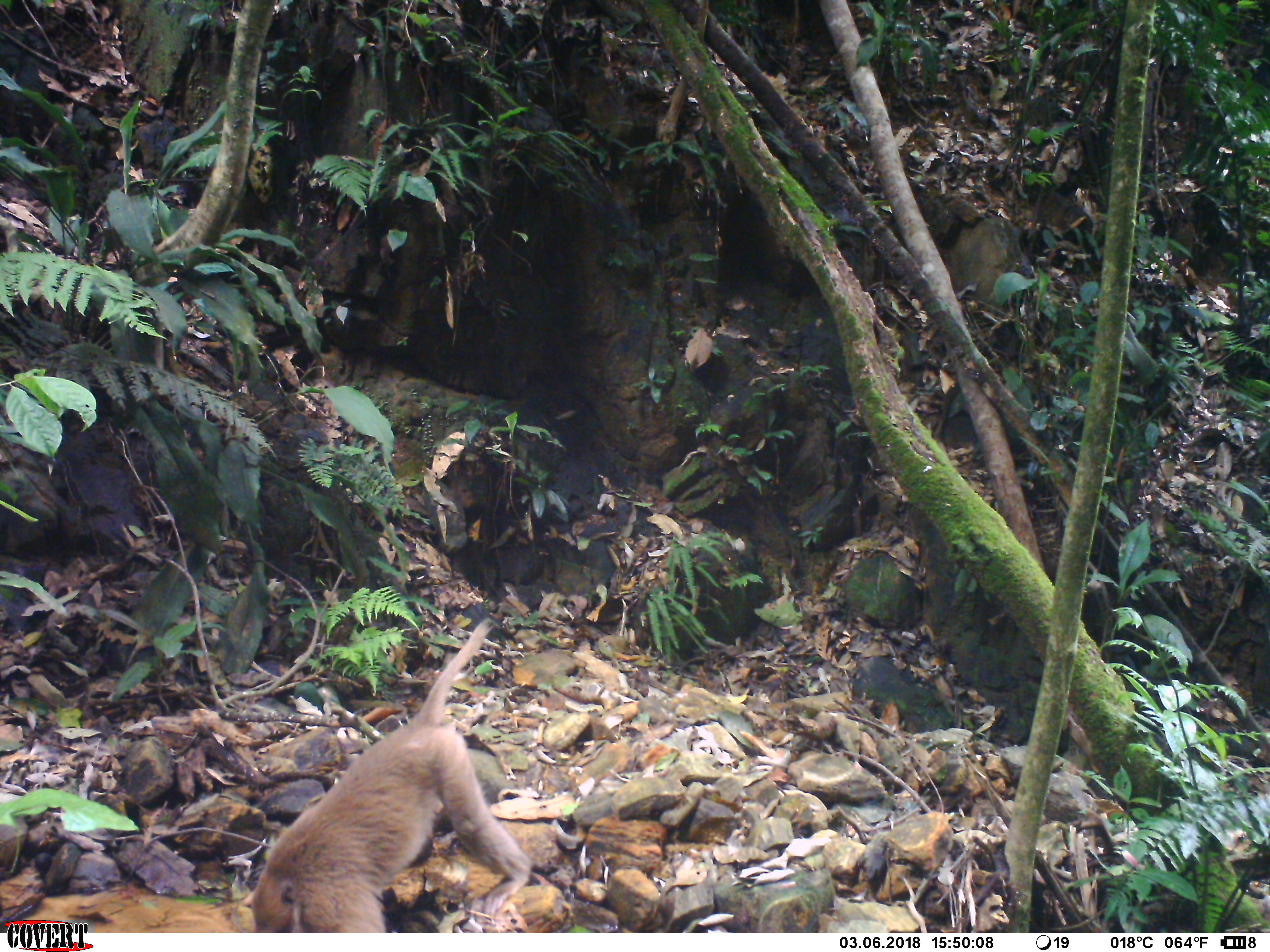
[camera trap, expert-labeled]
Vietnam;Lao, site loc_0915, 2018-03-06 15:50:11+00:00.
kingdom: Animalia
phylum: Chordata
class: Mammalia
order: Primates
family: Cercopithecidae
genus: Macaca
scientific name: Macaca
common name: macaque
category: macaque not stump tailed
Macaque not stump tailed (macaque) (Macaca). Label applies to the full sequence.